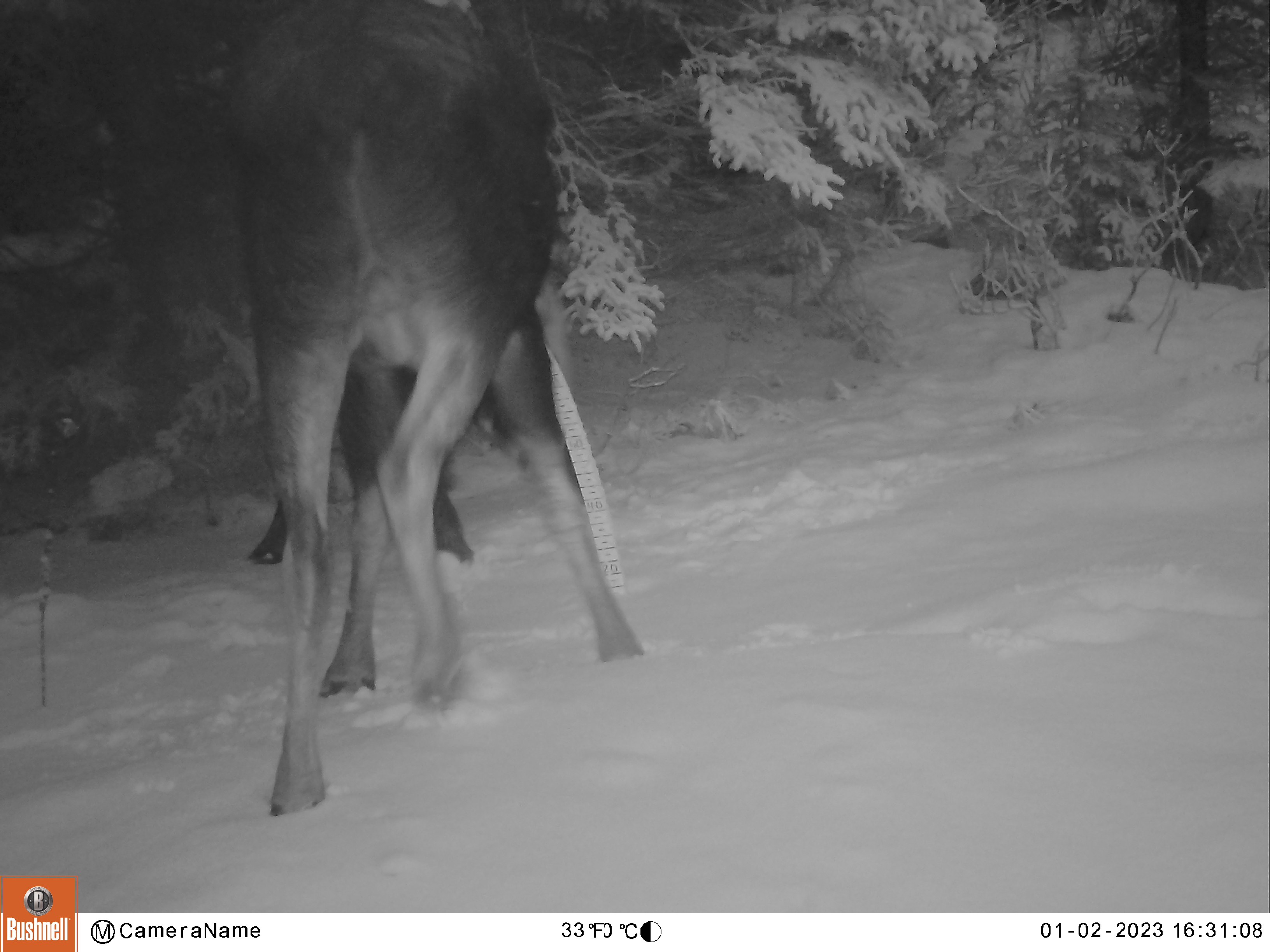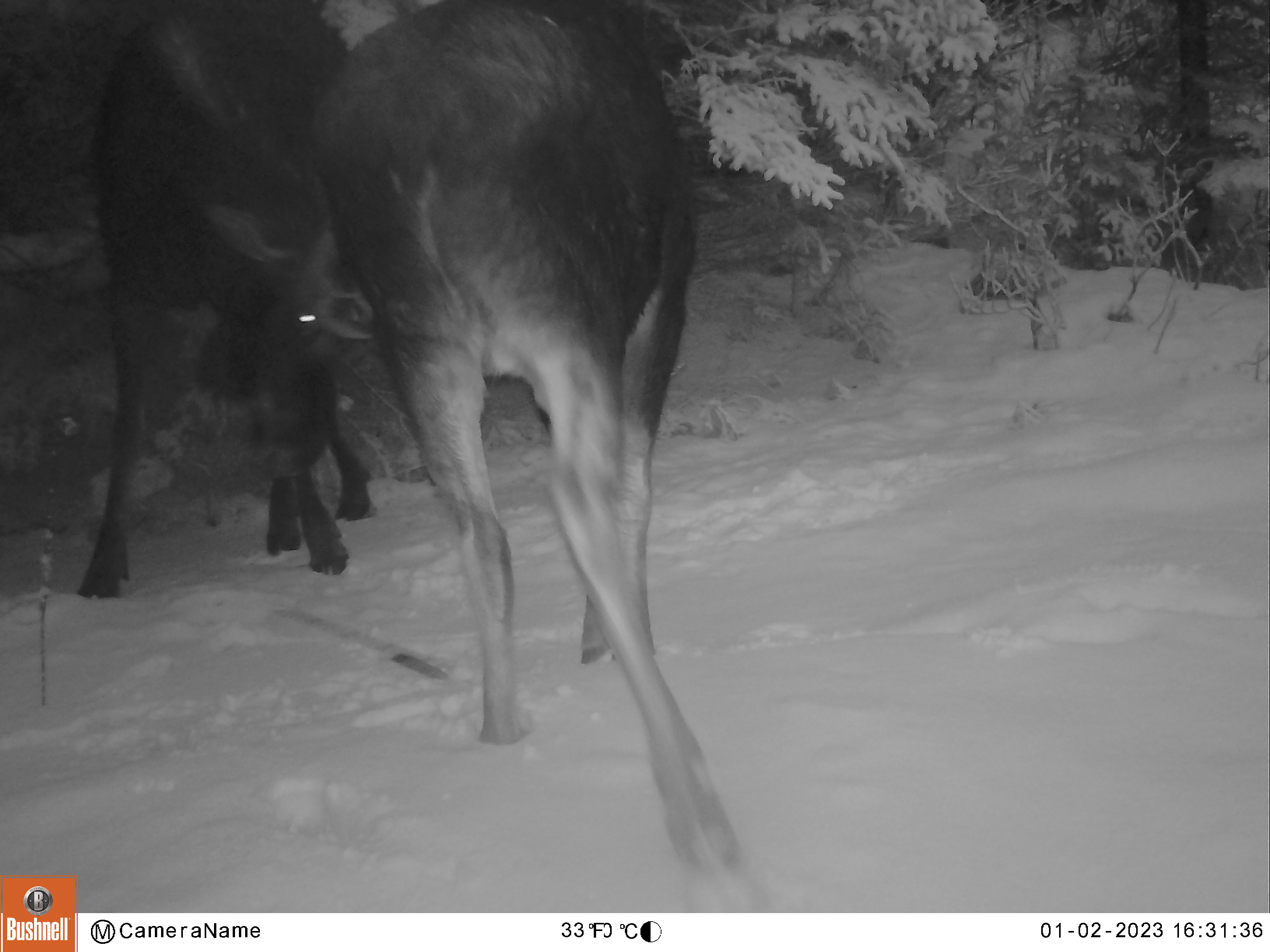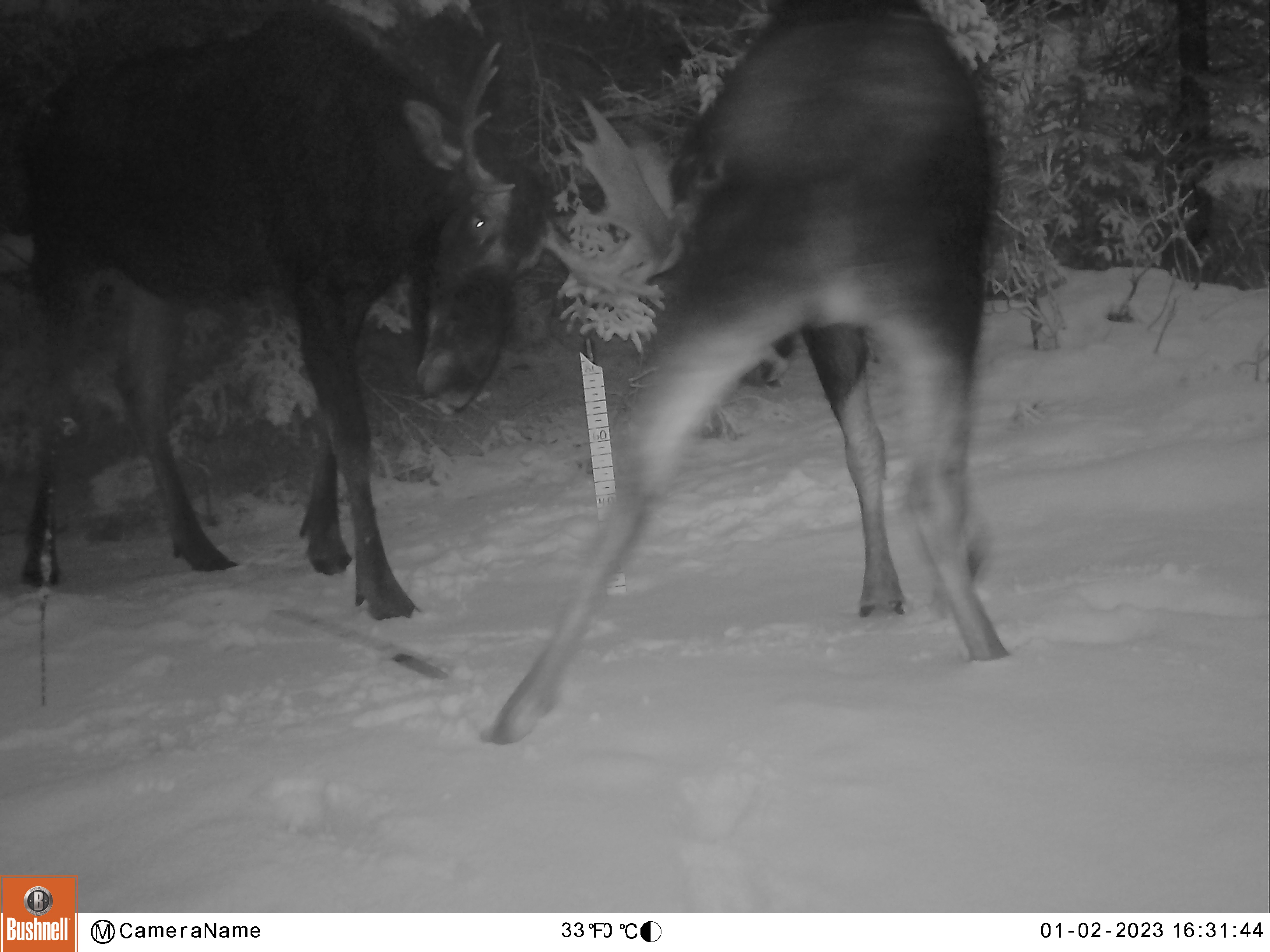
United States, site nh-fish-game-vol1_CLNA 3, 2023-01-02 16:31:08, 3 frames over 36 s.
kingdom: Animalia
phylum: Chordata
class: Mammalia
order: Artiodactyla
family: Cervidae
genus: Alces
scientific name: Alces alces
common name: moose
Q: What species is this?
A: Moose (Alces alces).